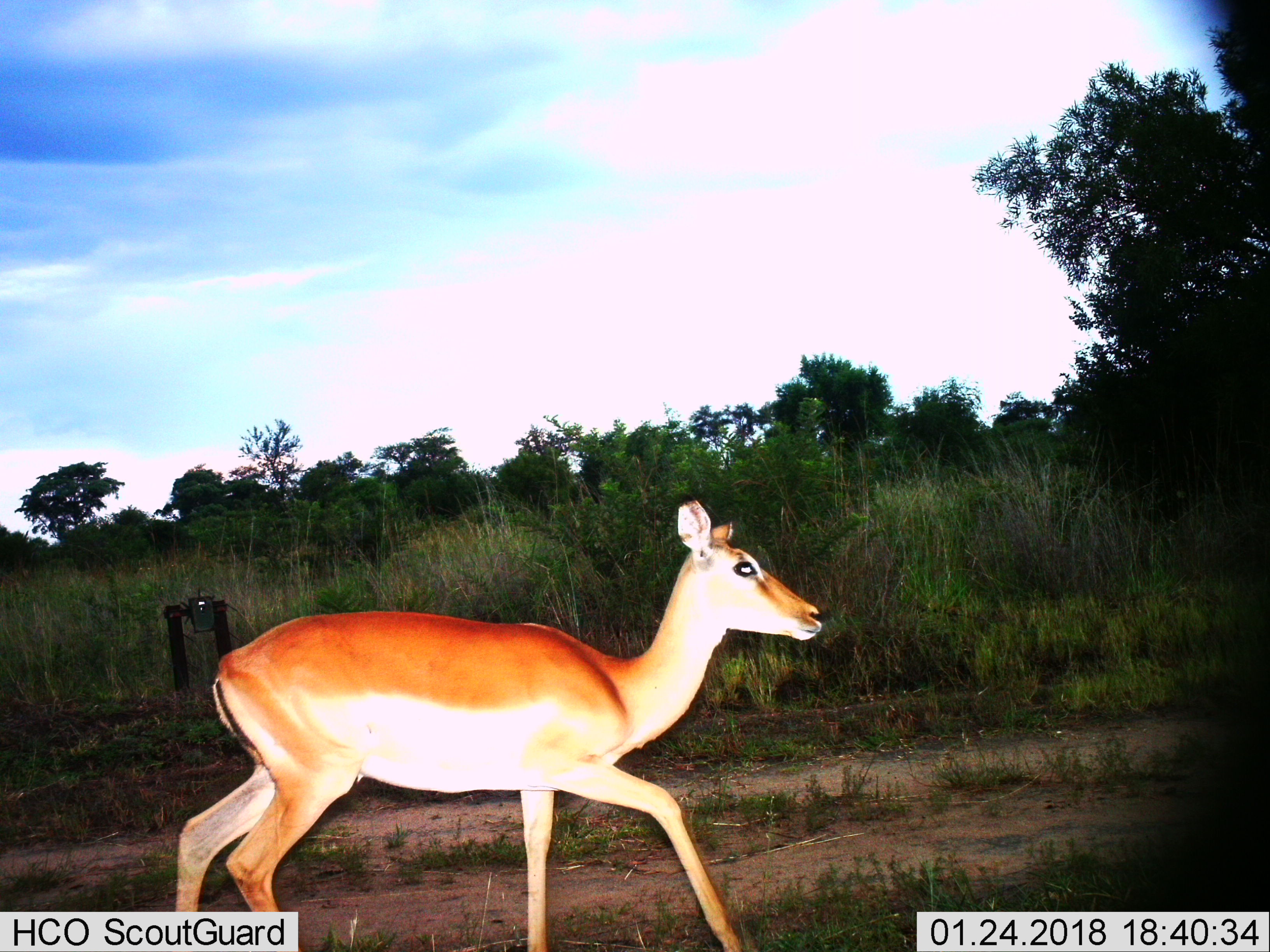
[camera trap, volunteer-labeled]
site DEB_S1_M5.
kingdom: Animalia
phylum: Chordata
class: Mammalia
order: Artiodactyla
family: Bovidae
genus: Aepyceros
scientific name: Aepyceros melampus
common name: impala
Impala (Aepyceros melampus), count 1. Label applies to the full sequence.